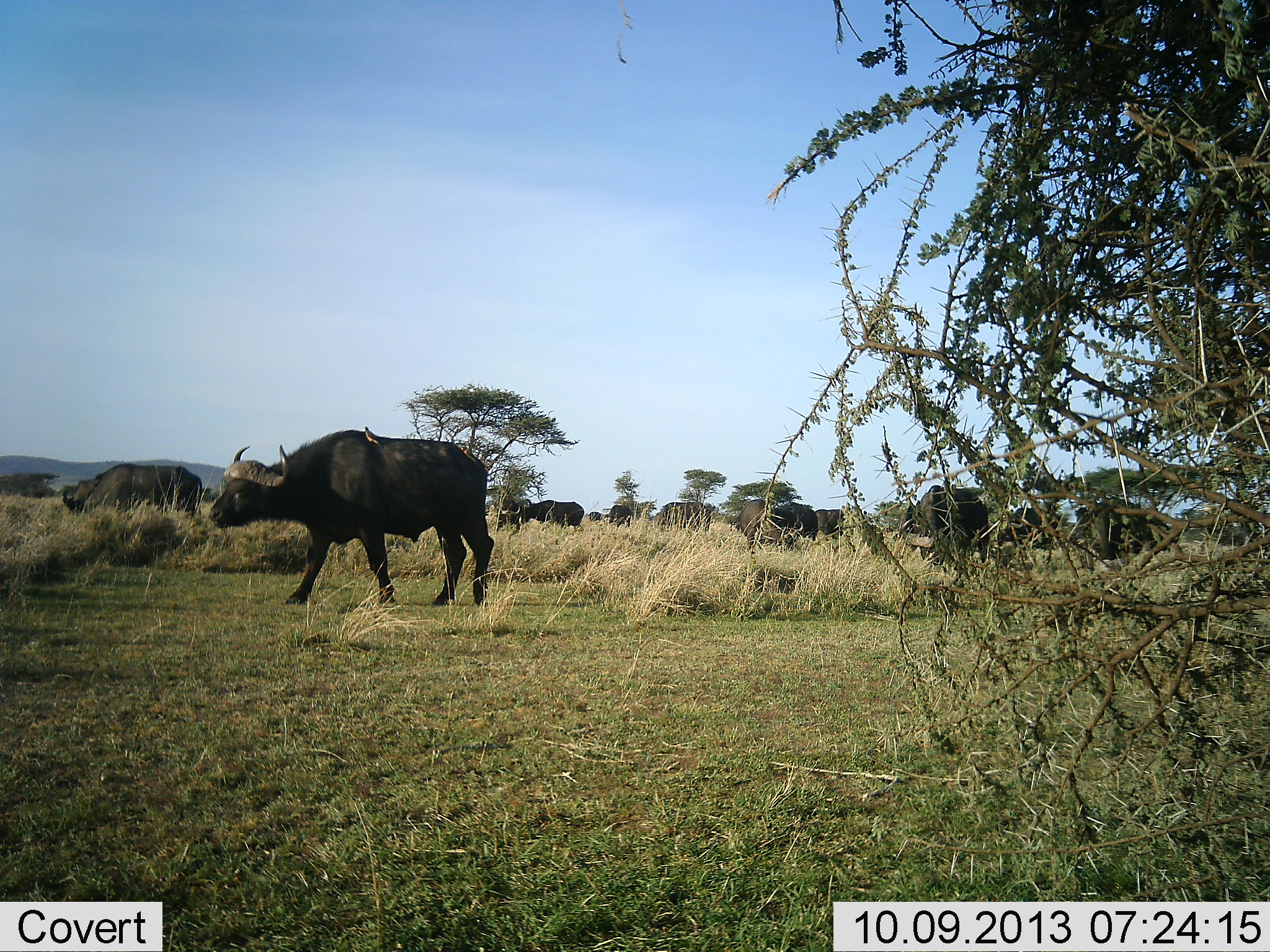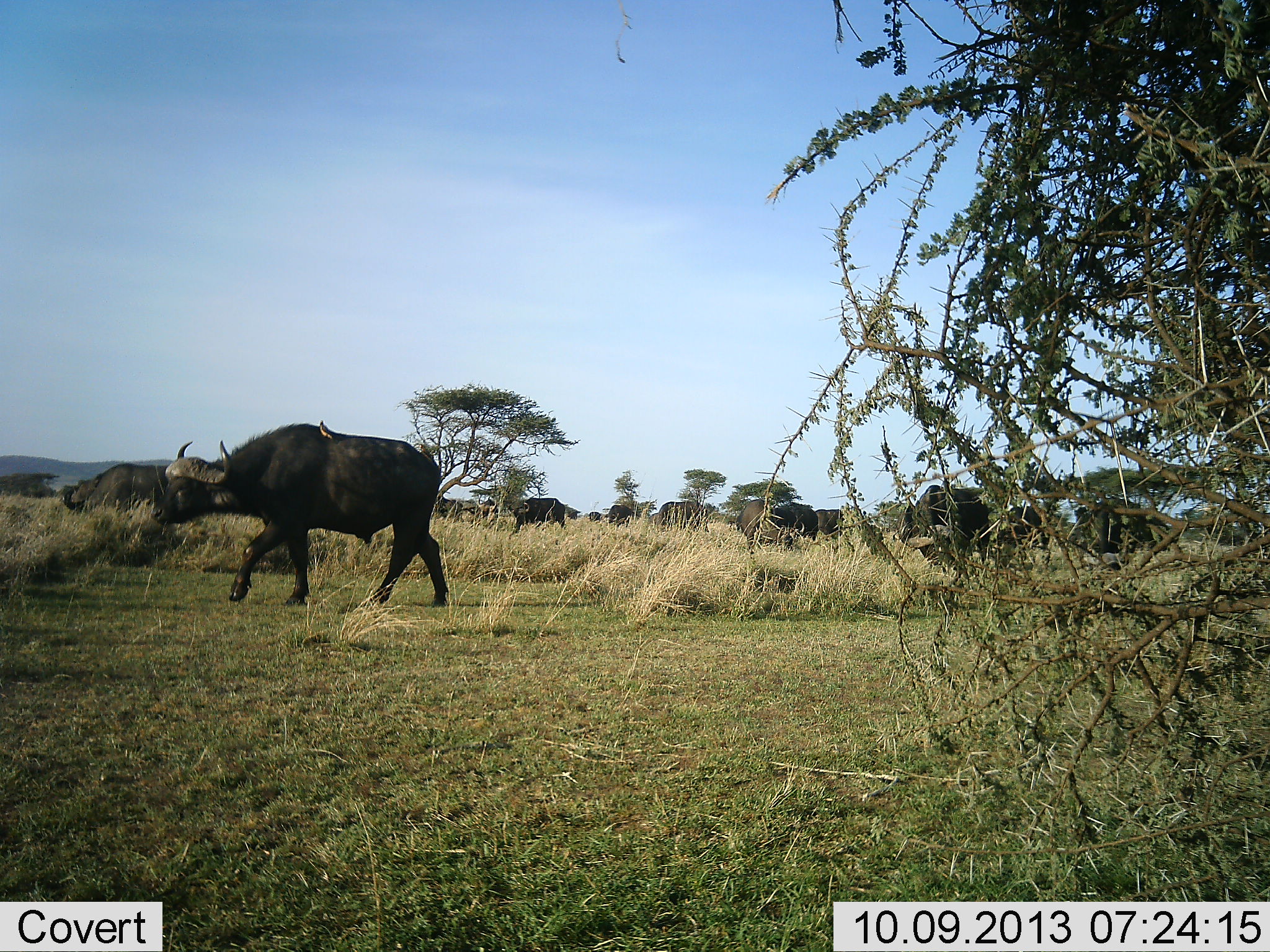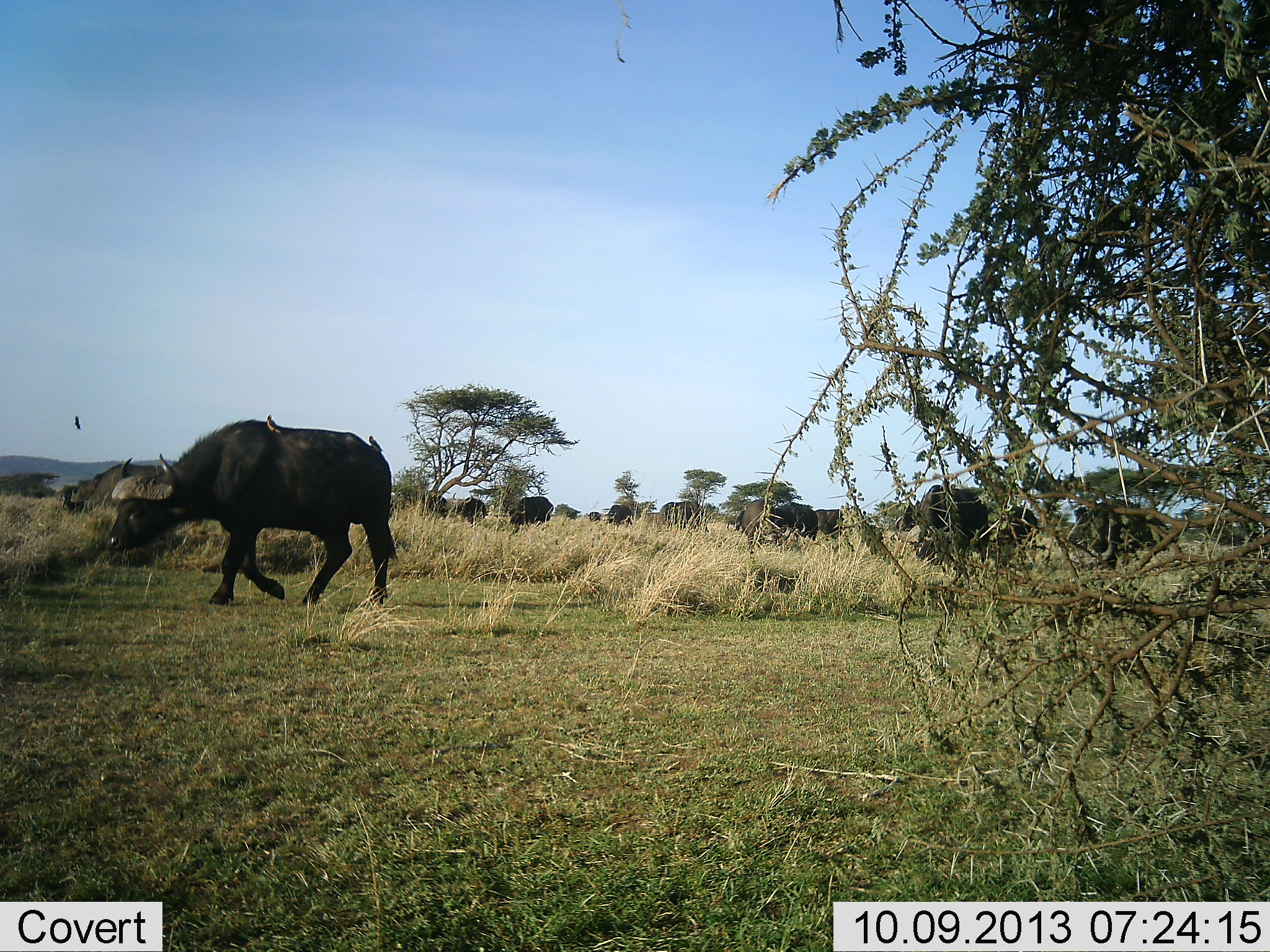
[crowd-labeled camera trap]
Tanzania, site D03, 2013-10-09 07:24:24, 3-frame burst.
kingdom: Animalia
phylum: Chordata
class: Mammalia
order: Artiodactyla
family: Bovidae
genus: Syncerus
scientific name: Syncerus caffer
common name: cape buffalo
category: buffalo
Buffalo (cape buffalo) (Syncerus caffer), count 11-50. Behavior (volunteer vote fractions): standing 38%, resting 8%, moving 92%, interacting 8%. Young present (vote fraction): 3%. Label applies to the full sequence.